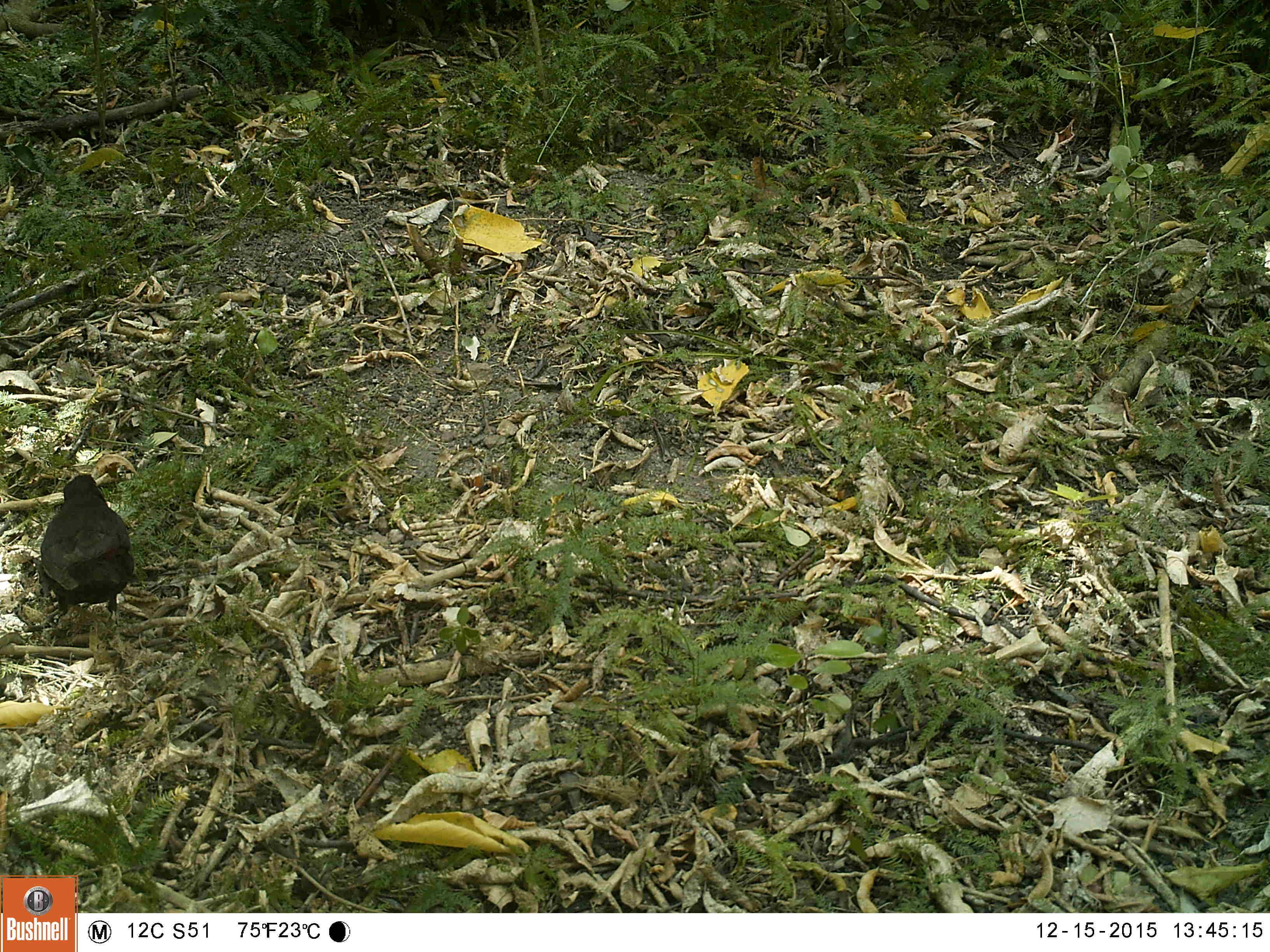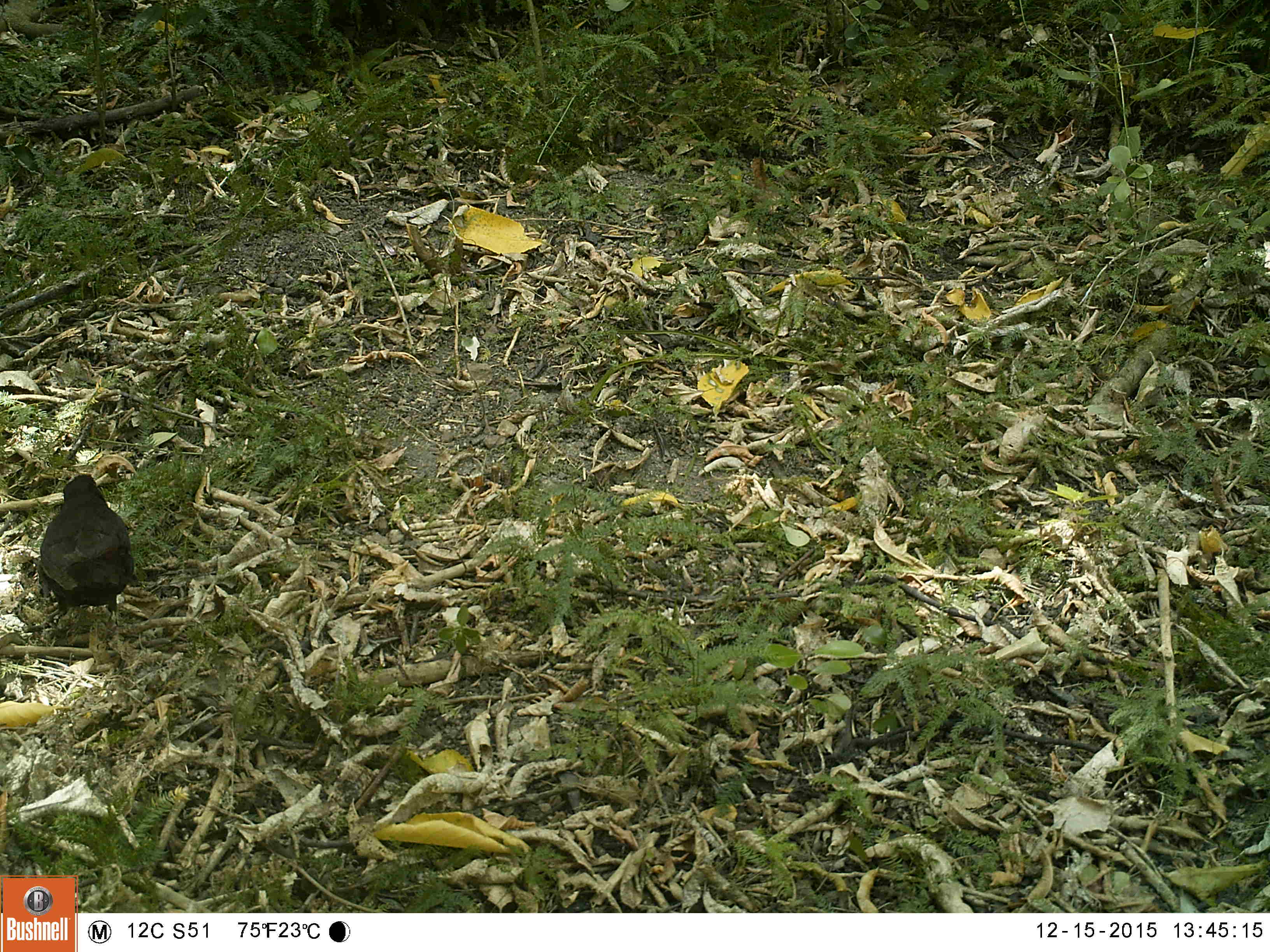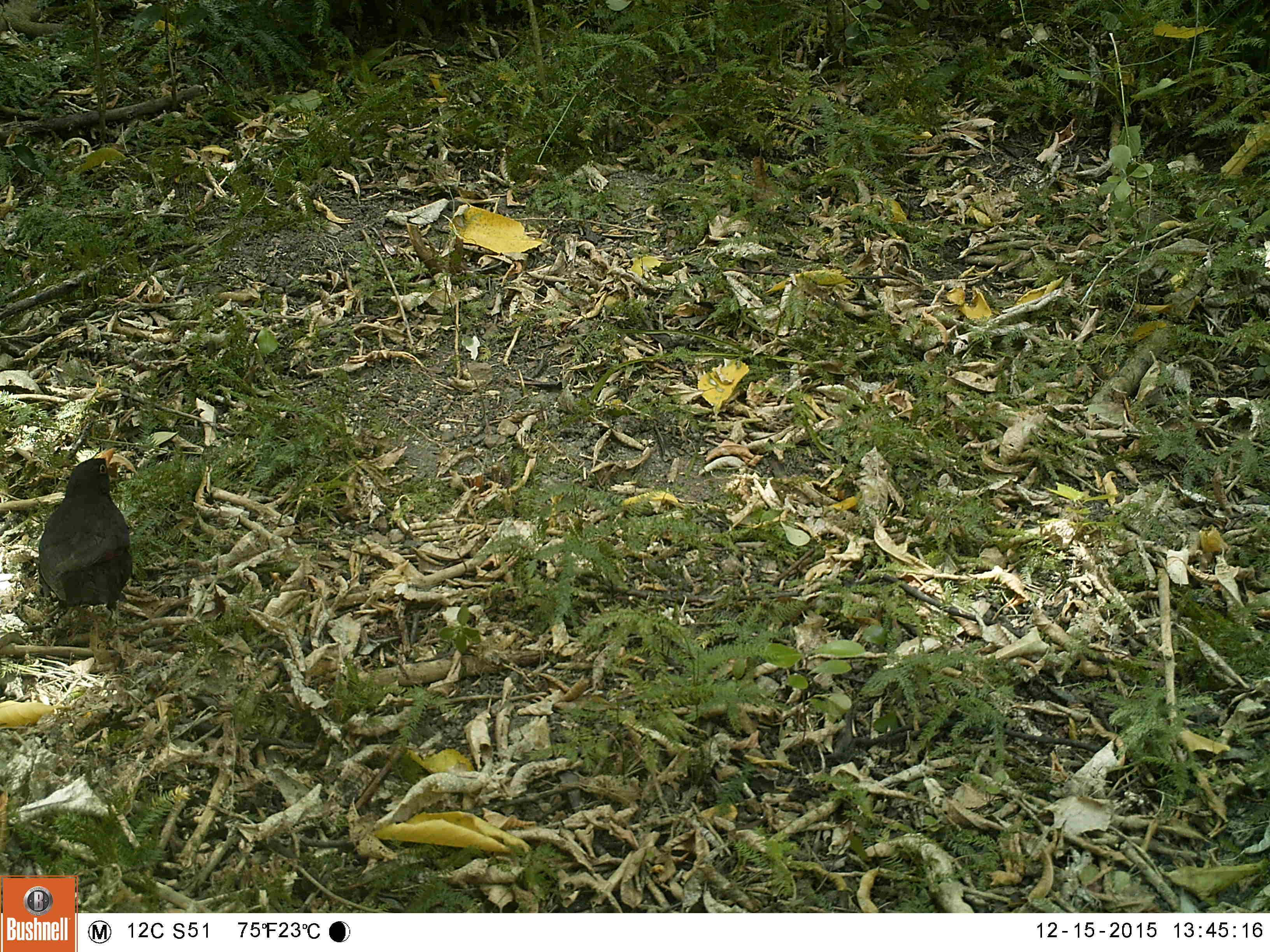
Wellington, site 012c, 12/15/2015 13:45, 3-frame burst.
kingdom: Animalia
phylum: Chordata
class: Aves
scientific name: Aves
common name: bird